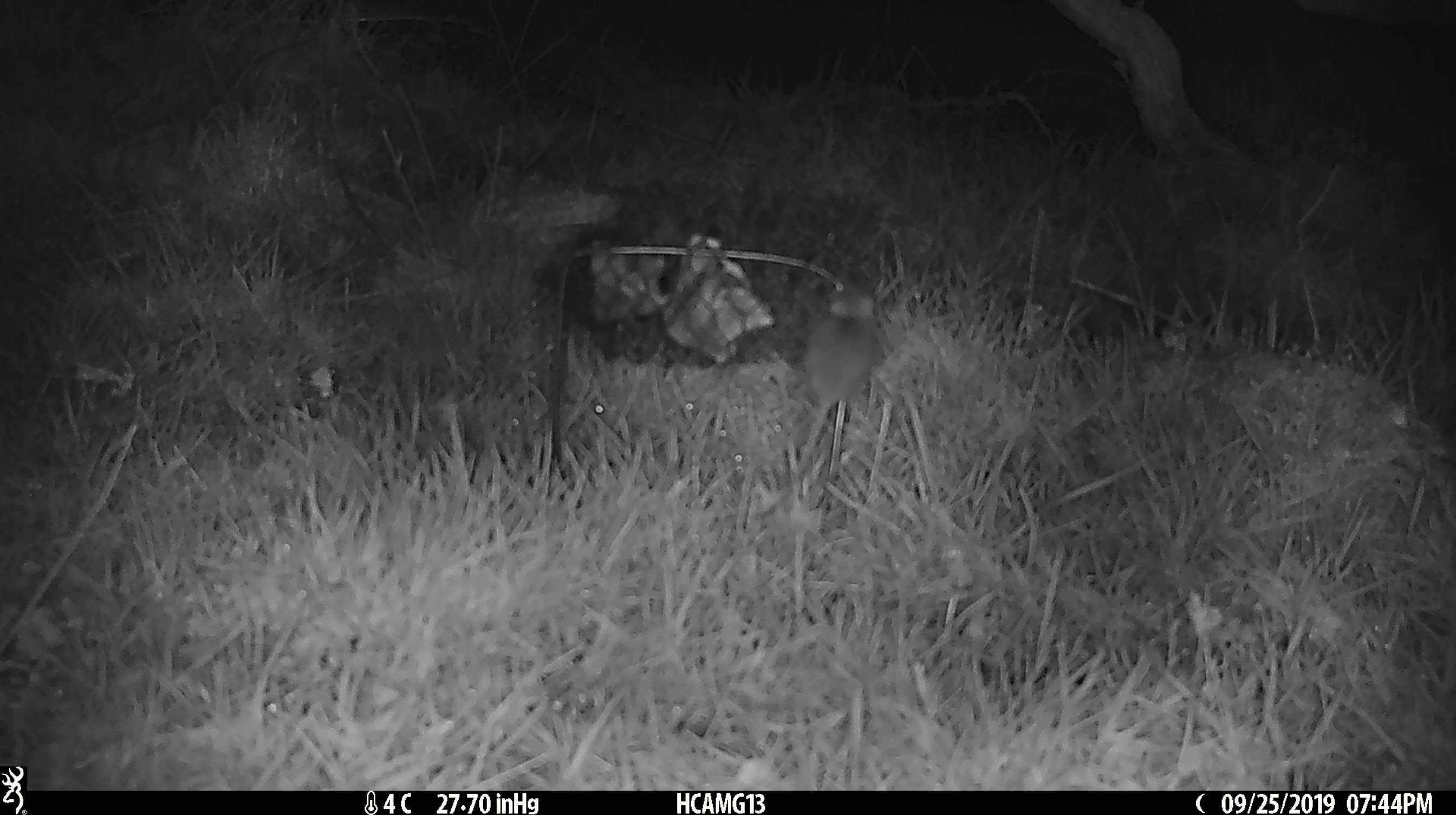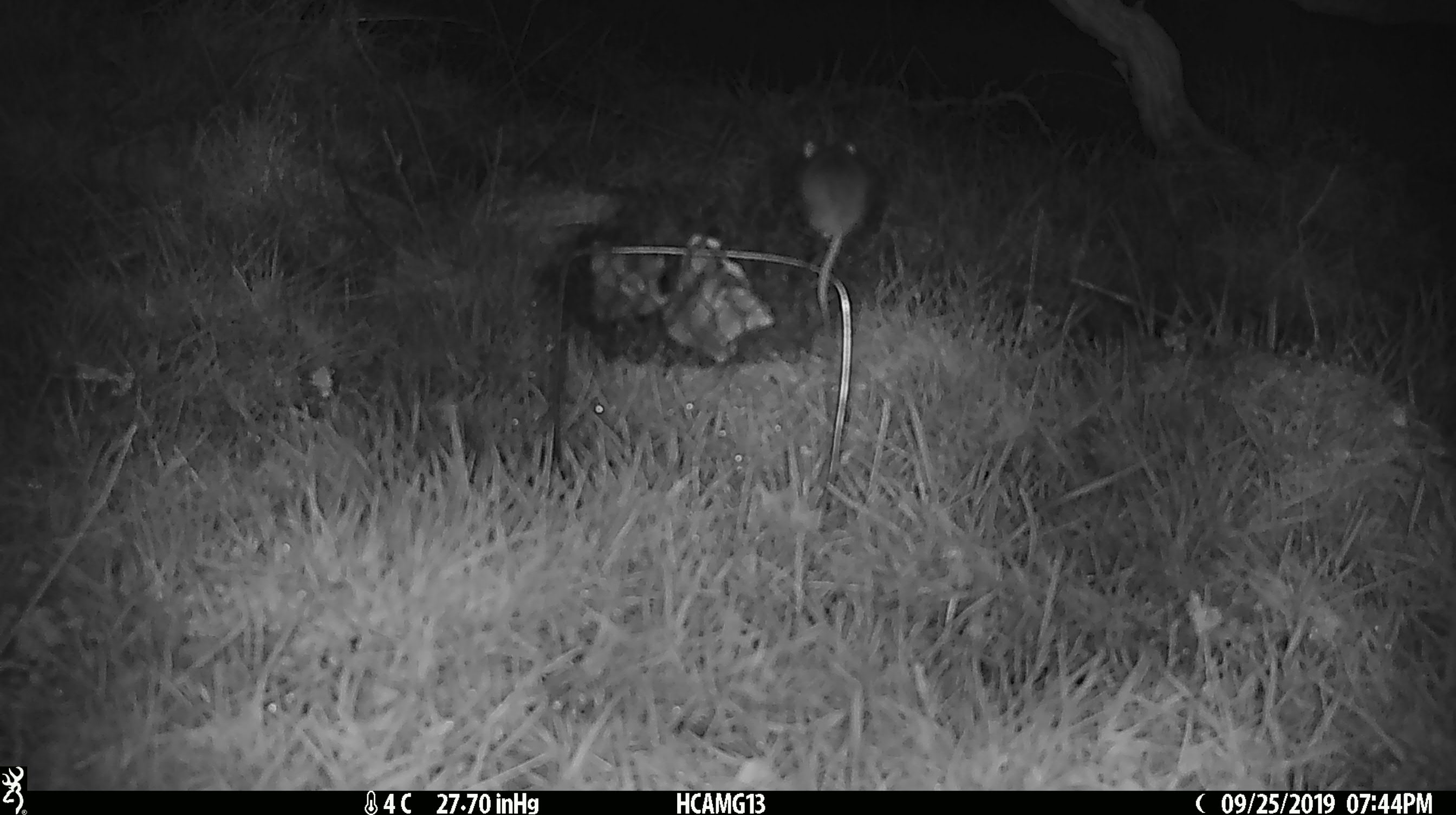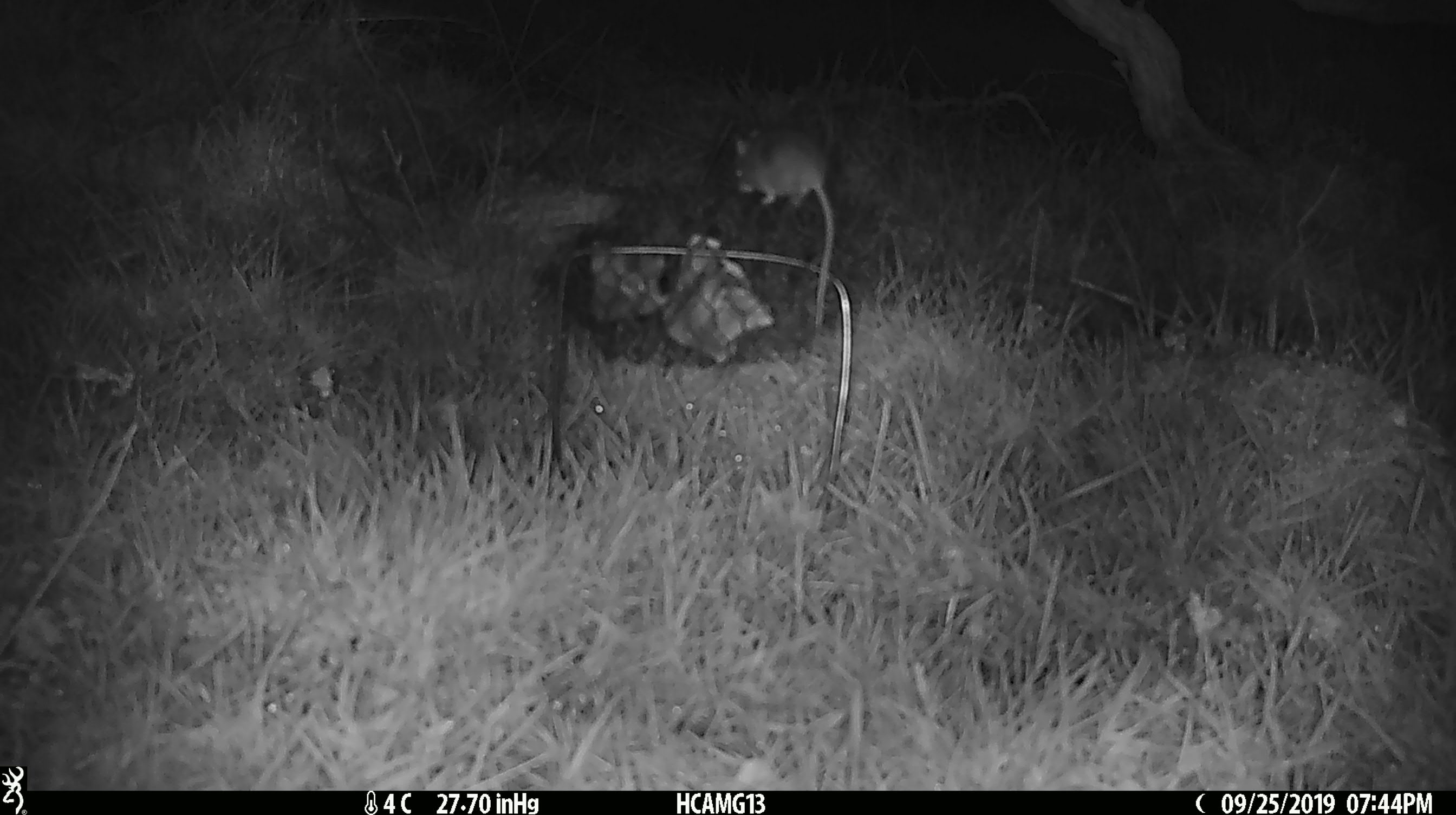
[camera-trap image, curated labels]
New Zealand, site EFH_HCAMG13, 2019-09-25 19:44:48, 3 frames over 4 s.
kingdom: Animalia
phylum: Chordata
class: Mammalia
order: Rodentia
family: Muridae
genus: Mus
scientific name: Mus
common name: mouse